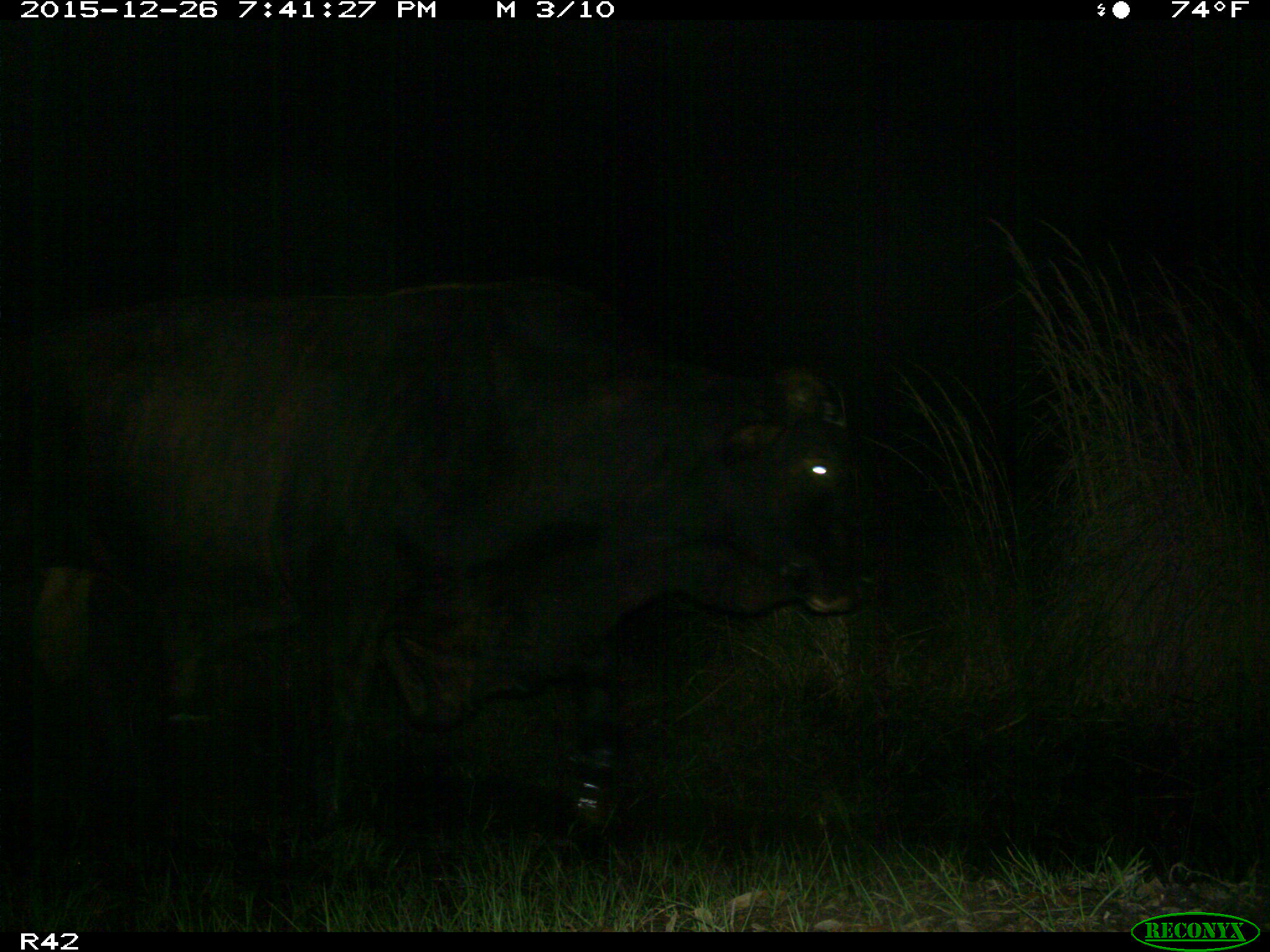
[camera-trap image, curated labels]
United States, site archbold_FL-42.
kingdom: Animalia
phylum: Chordata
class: Mammalia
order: Artiodactyla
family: Bovidae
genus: Bos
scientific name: Bos taurus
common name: domestic cow